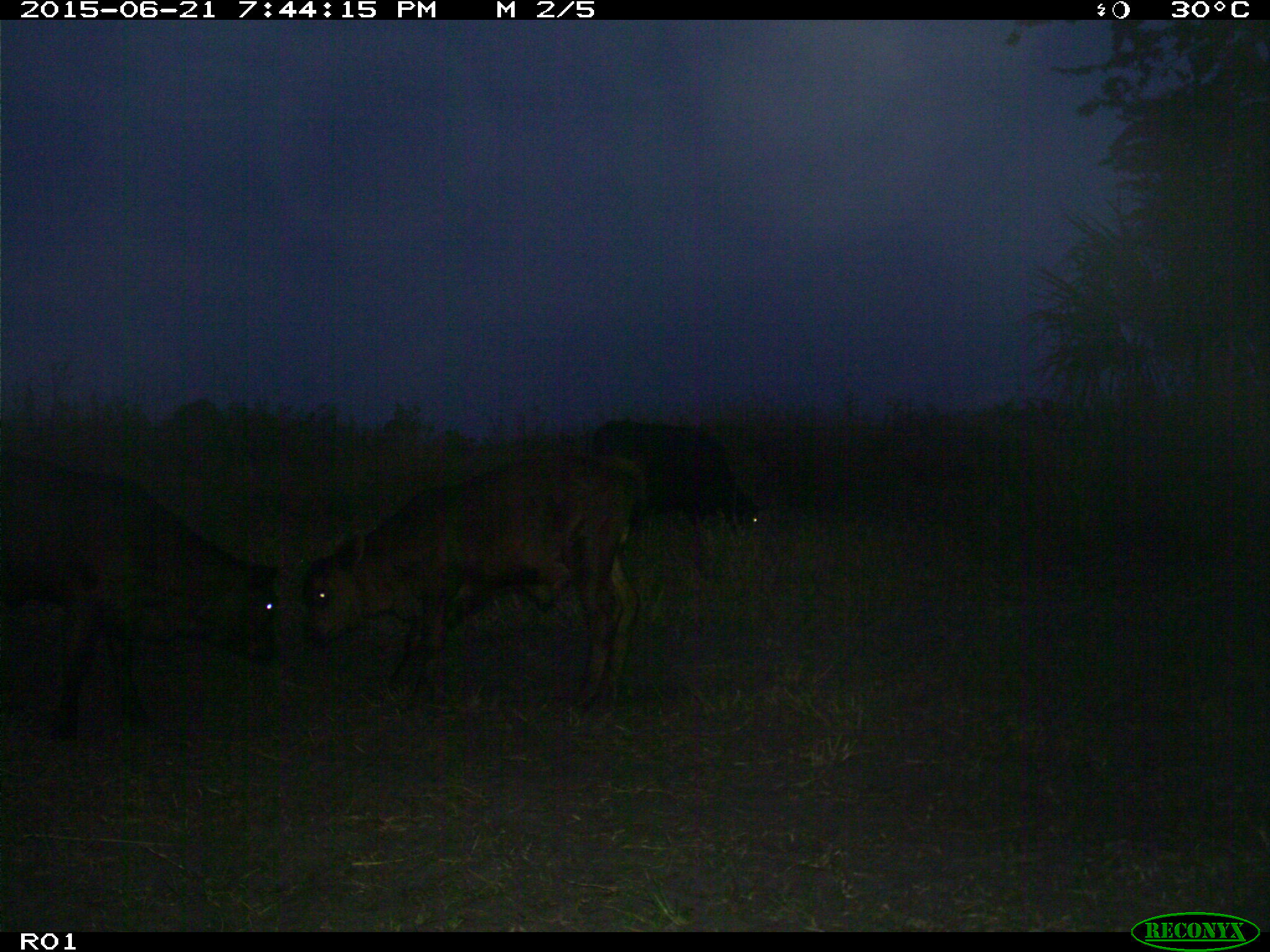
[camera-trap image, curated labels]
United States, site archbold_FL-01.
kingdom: Animalia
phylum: Chordata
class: Mammalia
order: Artiodactyla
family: Bovidae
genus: Bos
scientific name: Bos taurus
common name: domestic cow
Bos taurus (domestic cow).